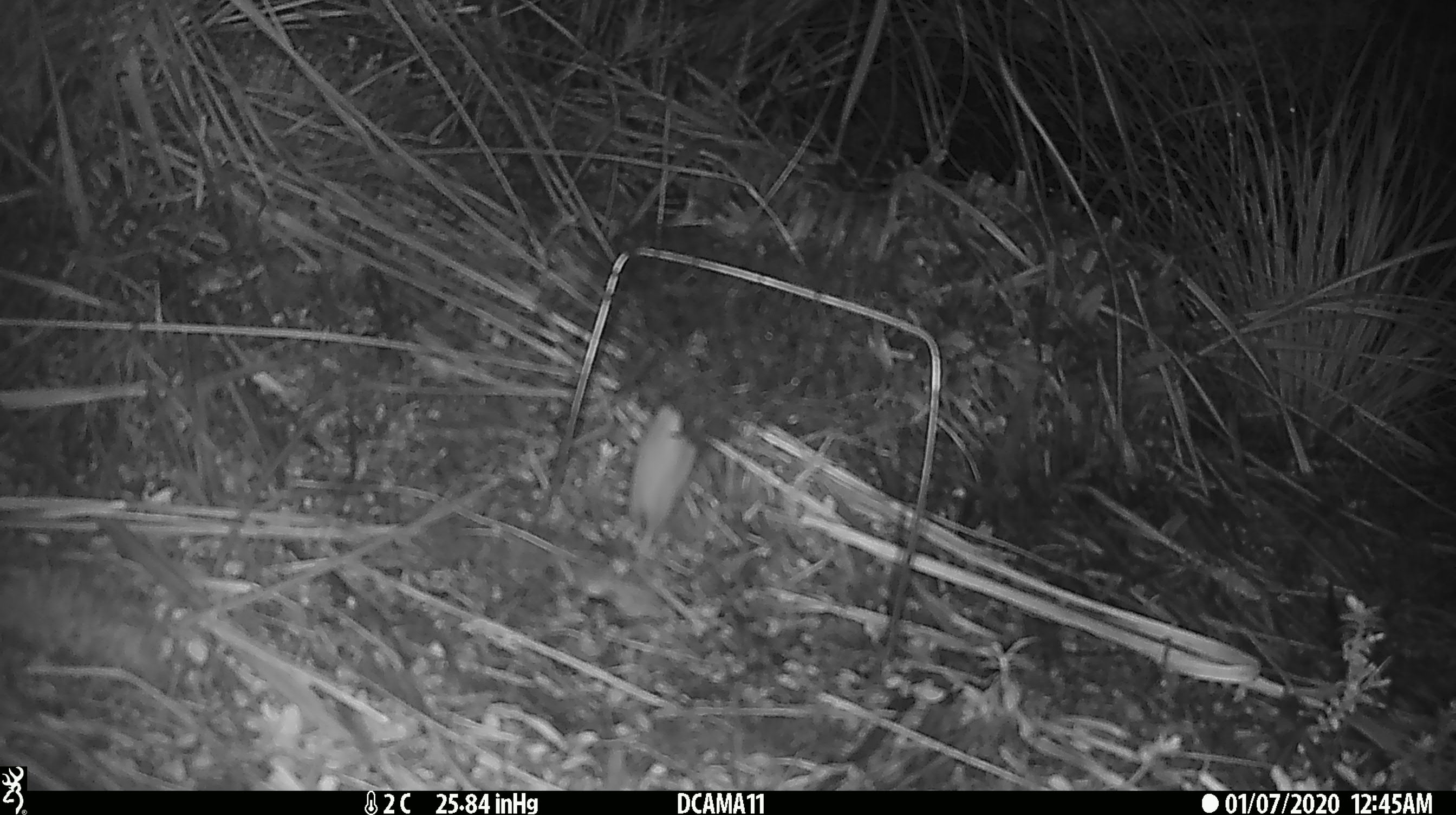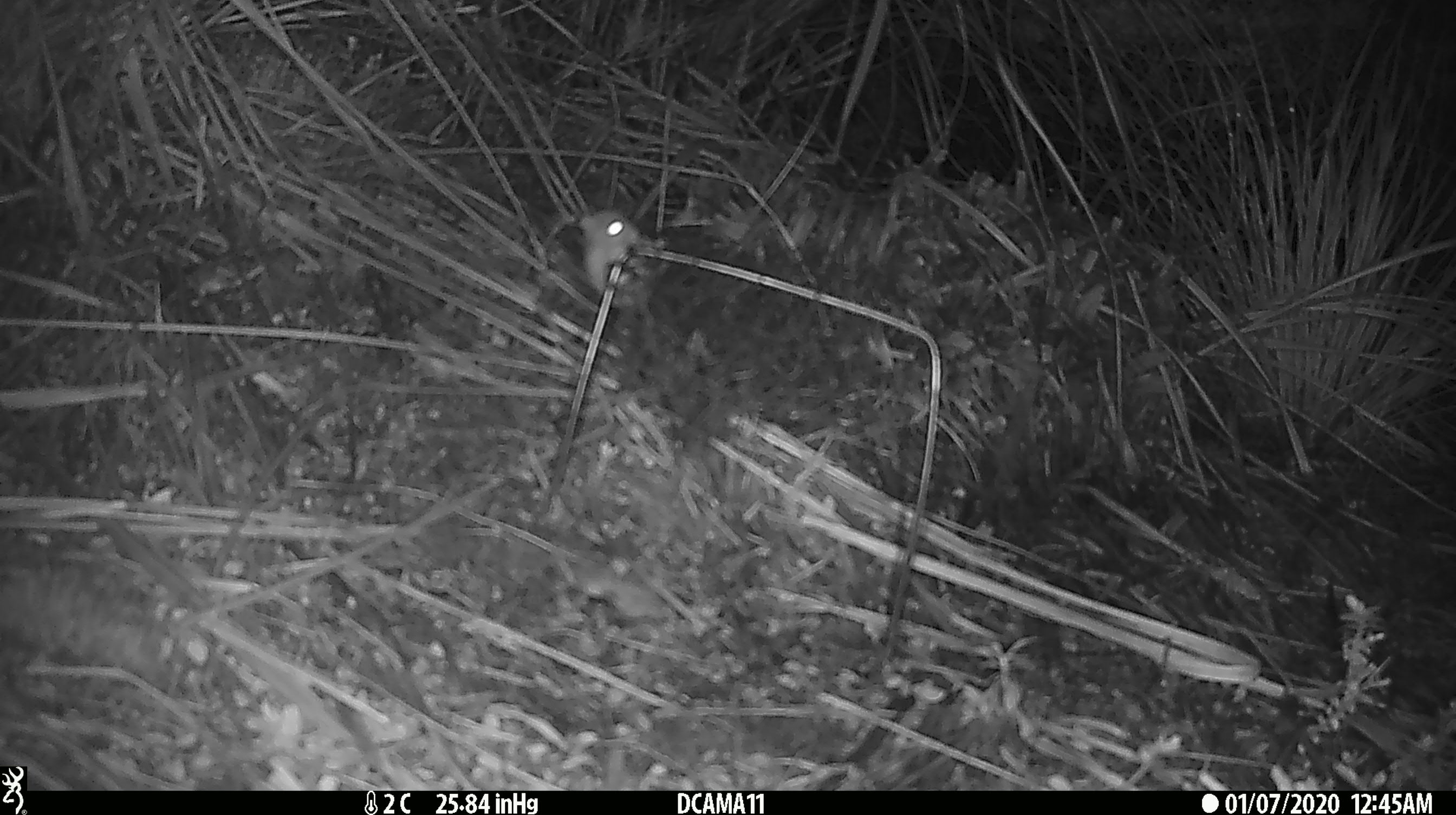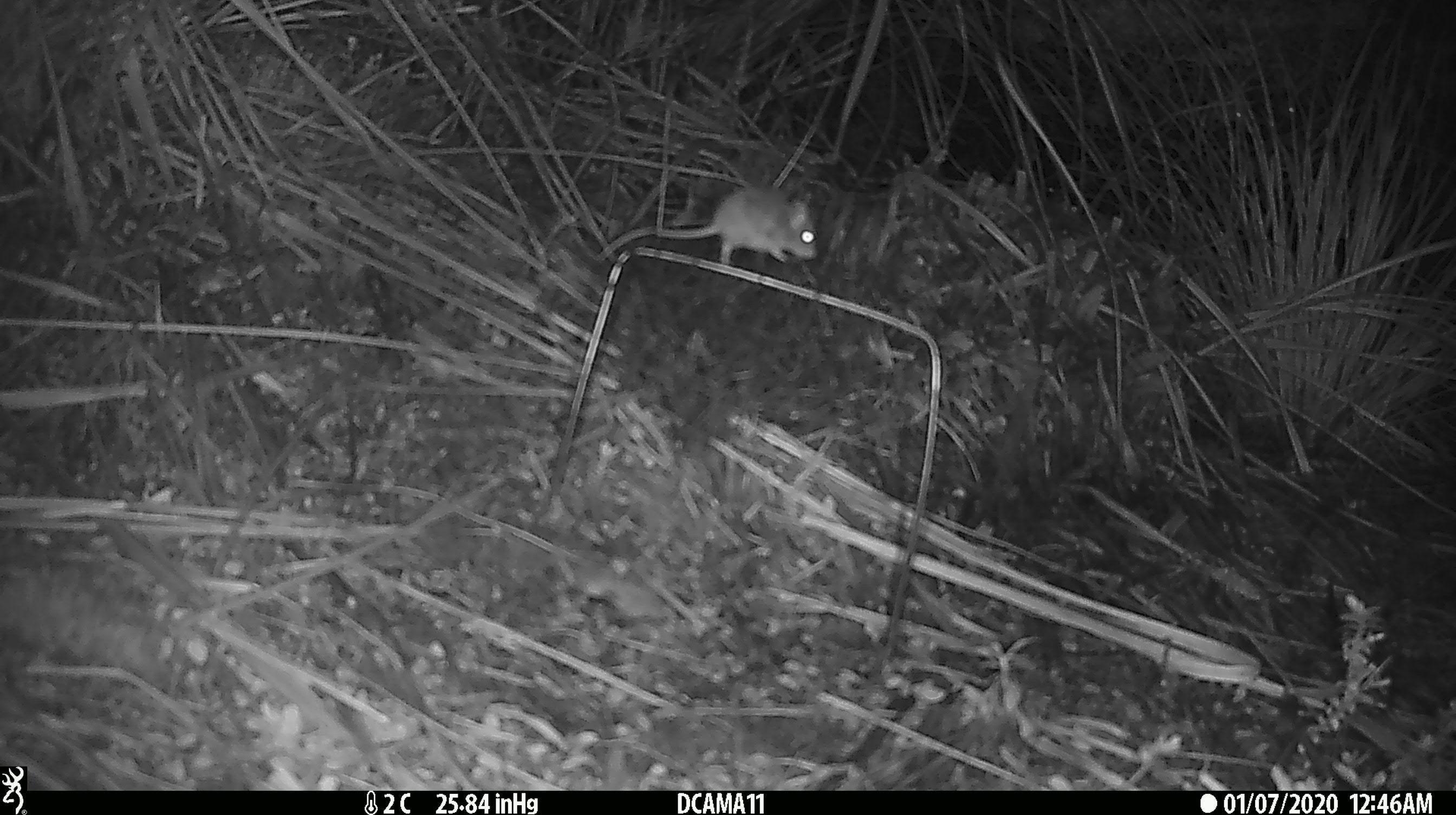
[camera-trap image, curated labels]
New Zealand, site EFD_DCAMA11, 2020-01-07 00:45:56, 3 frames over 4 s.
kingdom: Animalia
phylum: Chordata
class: Mammalia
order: Rodentia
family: Muridae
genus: Mus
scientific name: Mus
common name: mouse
Mouse (Mus).